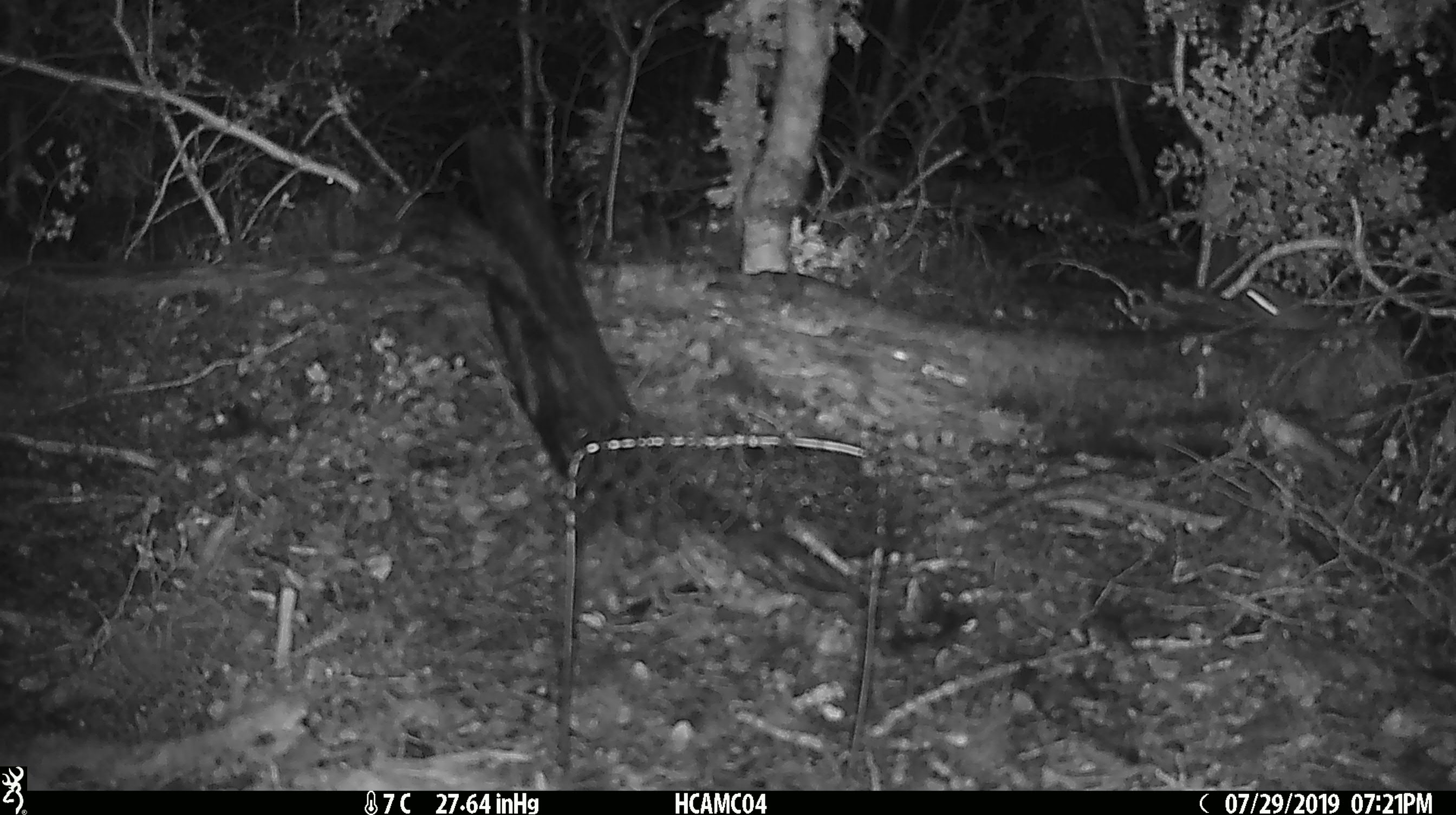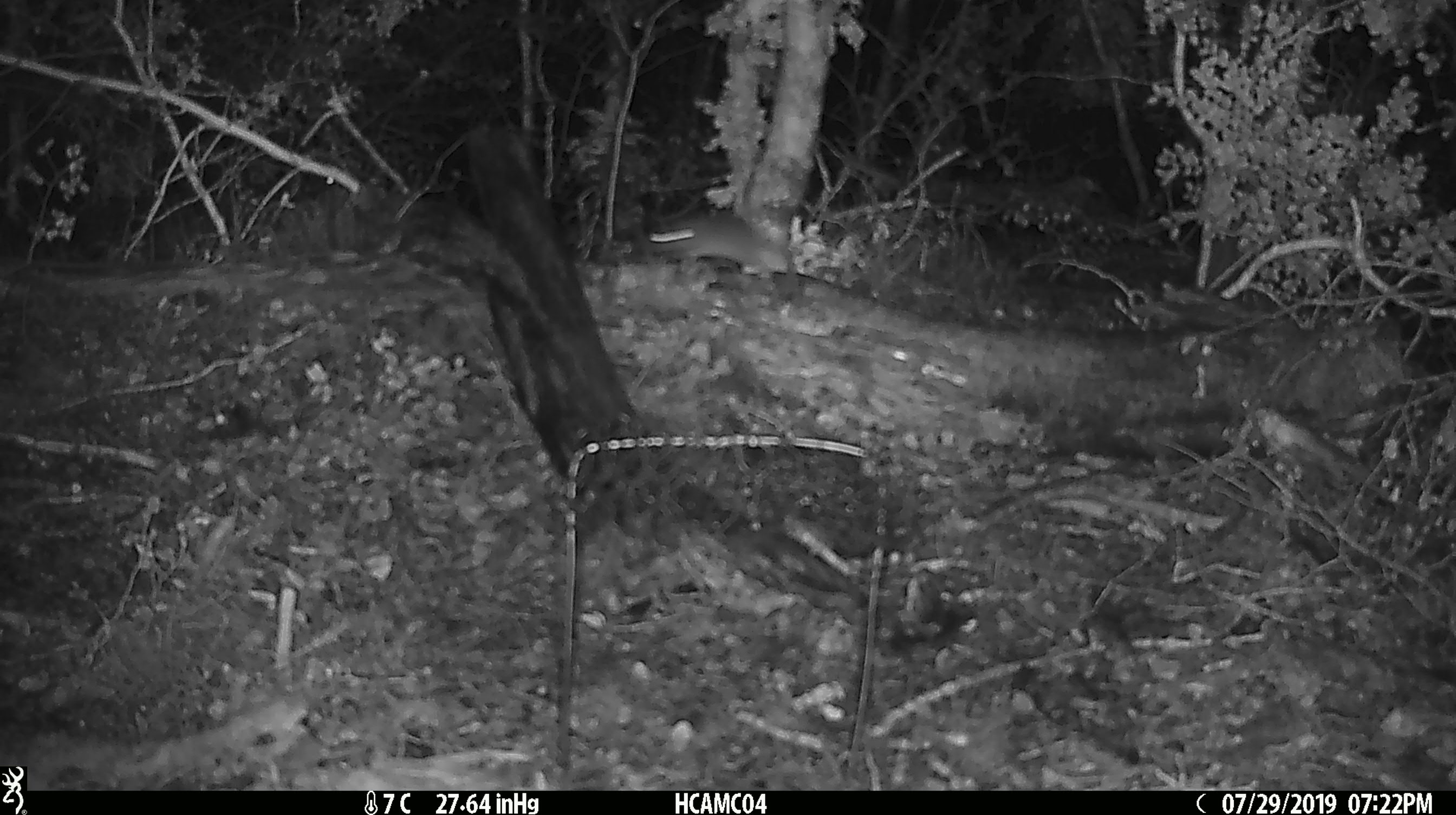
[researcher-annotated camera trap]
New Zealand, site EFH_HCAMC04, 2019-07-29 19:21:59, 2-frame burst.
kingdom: Animalia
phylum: Chordata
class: Mammalia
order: Rodentia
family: Muridae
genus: Mus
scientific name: Mus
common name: mouse